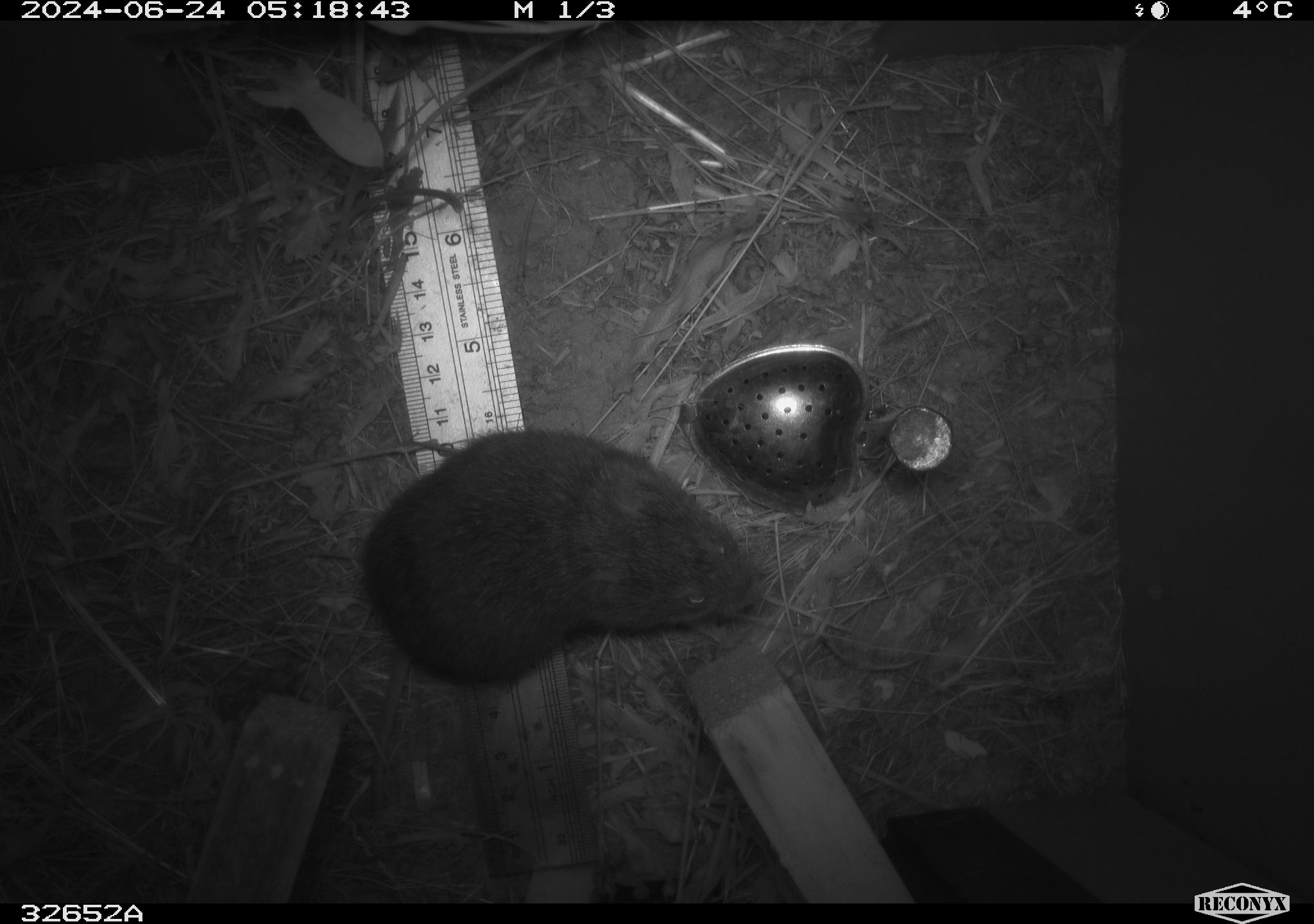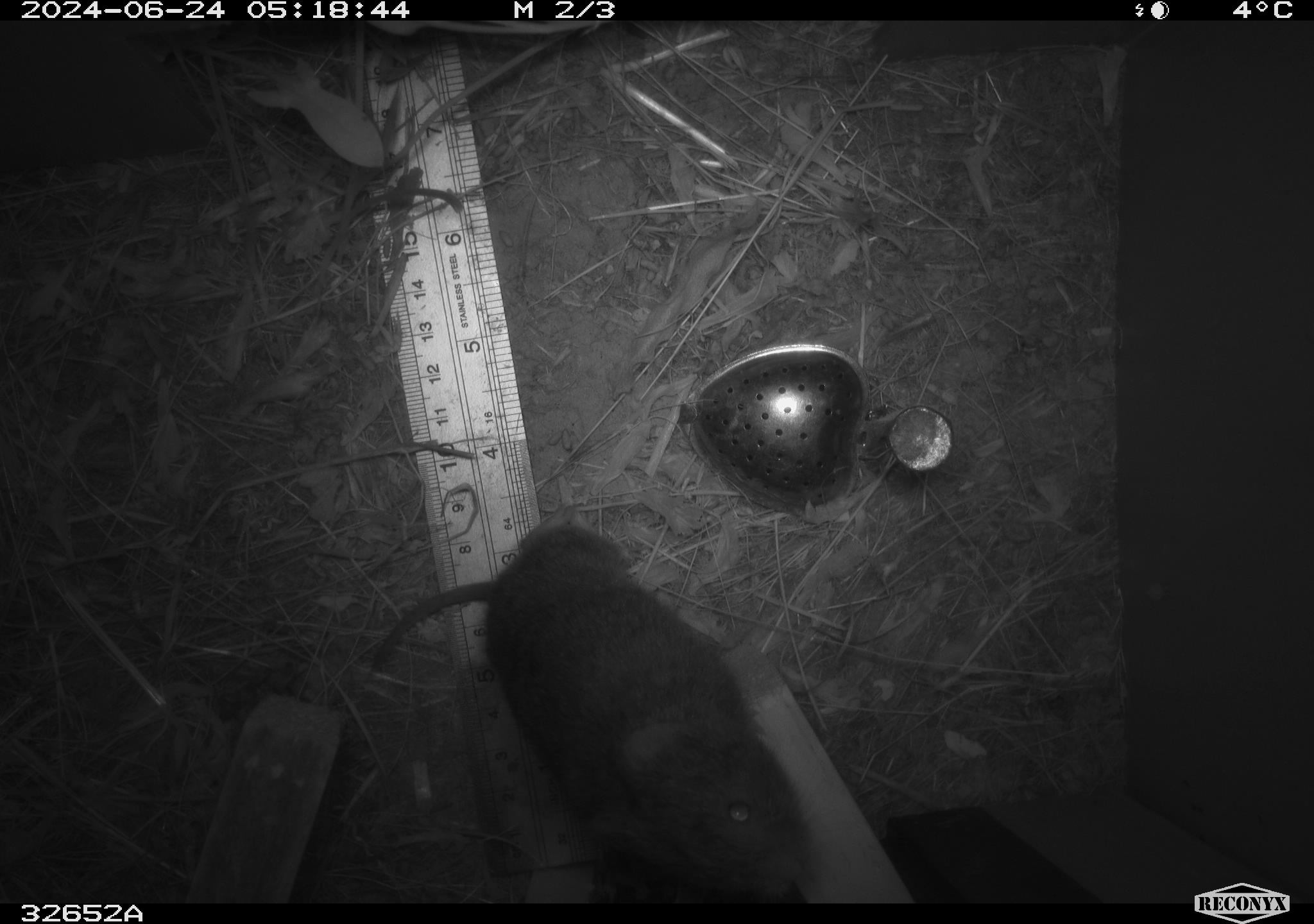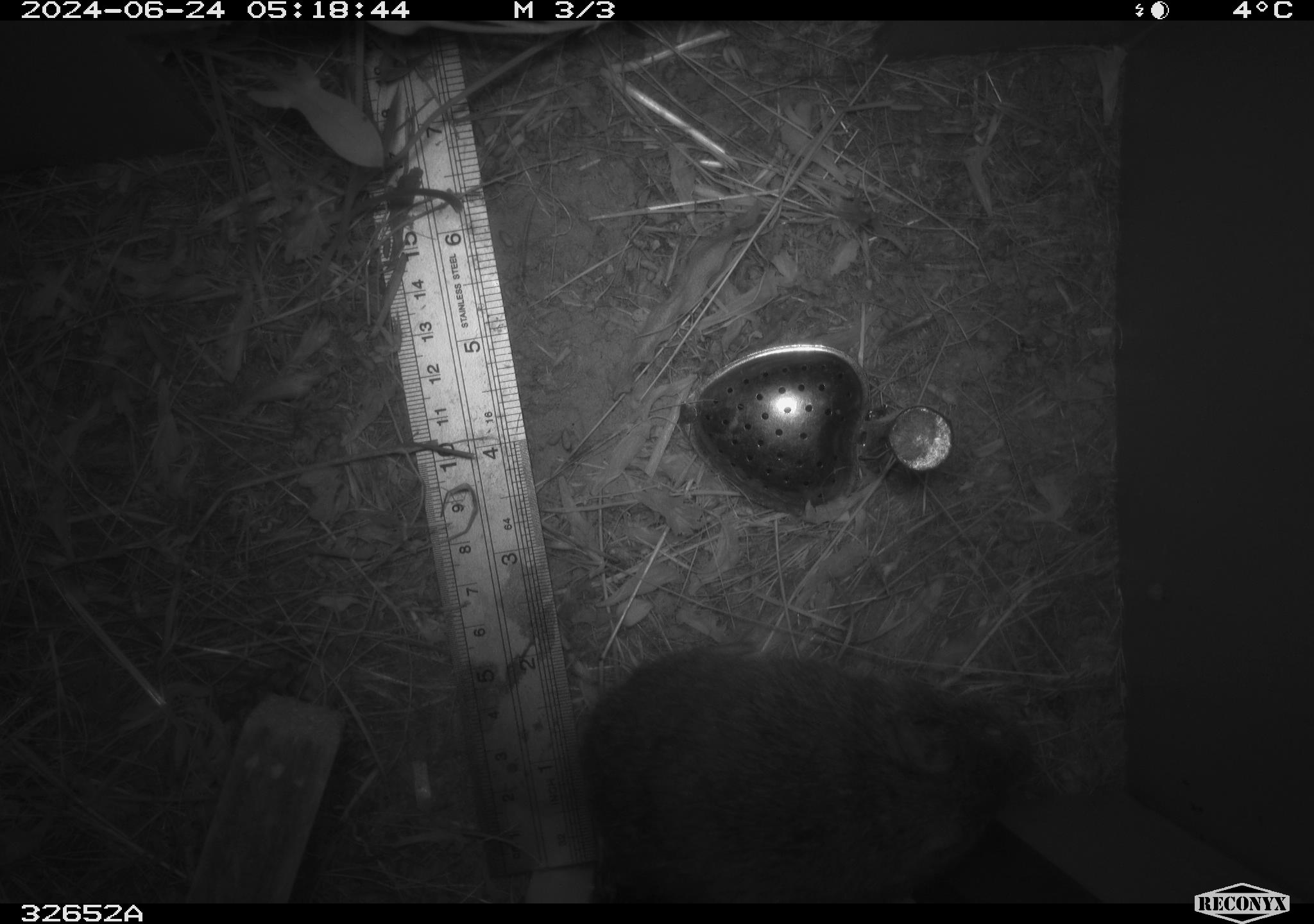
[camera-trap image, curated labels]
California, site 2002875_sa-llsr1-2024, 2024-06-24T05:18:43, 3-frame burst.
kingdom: Animalia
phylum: Chordata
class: Mammalia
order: Rodentia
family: Cricetidae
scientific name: Arvicolinae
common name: voles, lemmings, and muskrats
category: arvicolinae subfamily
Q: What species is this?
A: Arvicolinae subfamily (voles, lemmings, and muskrats) (Arvicolinae).